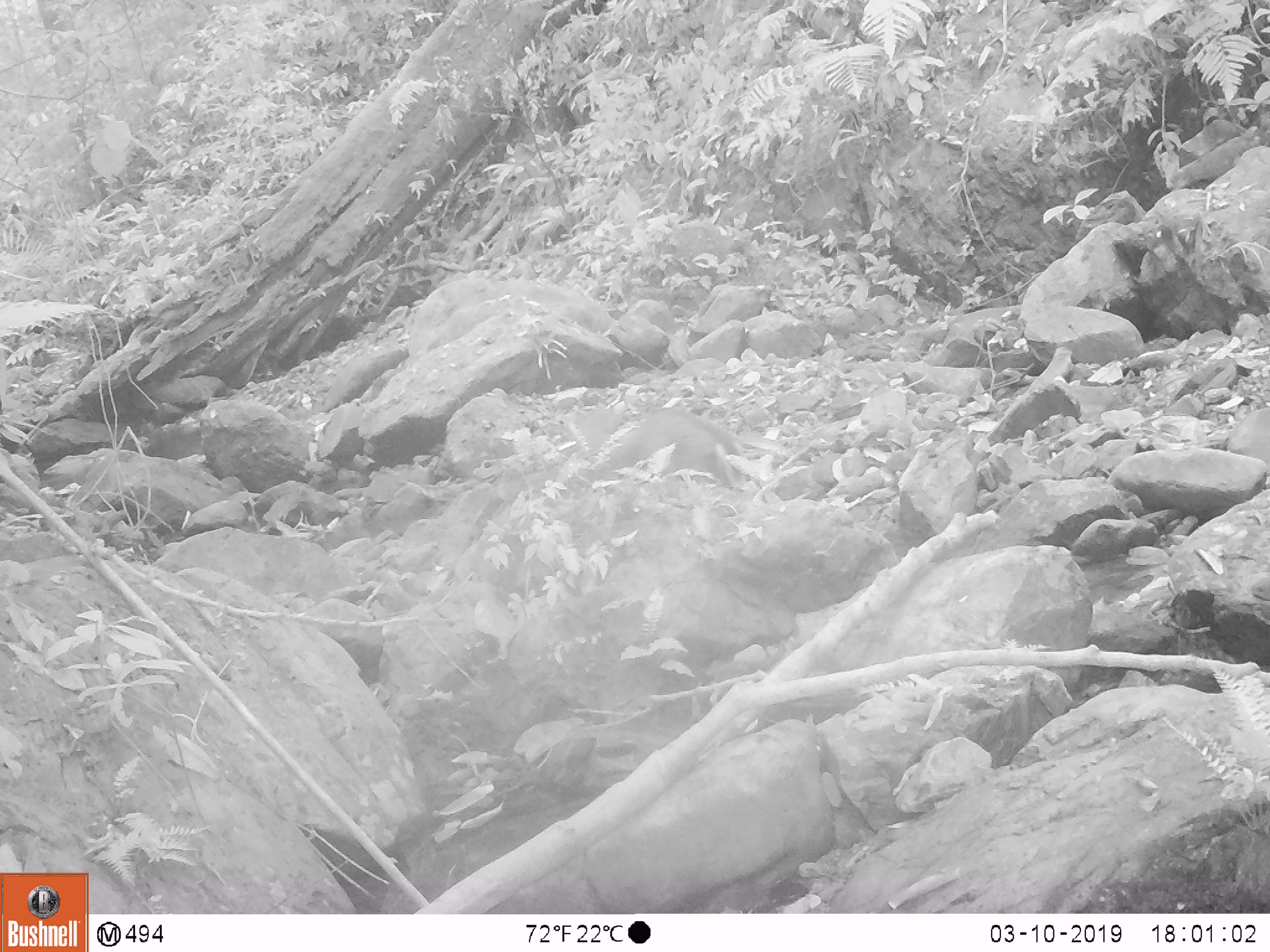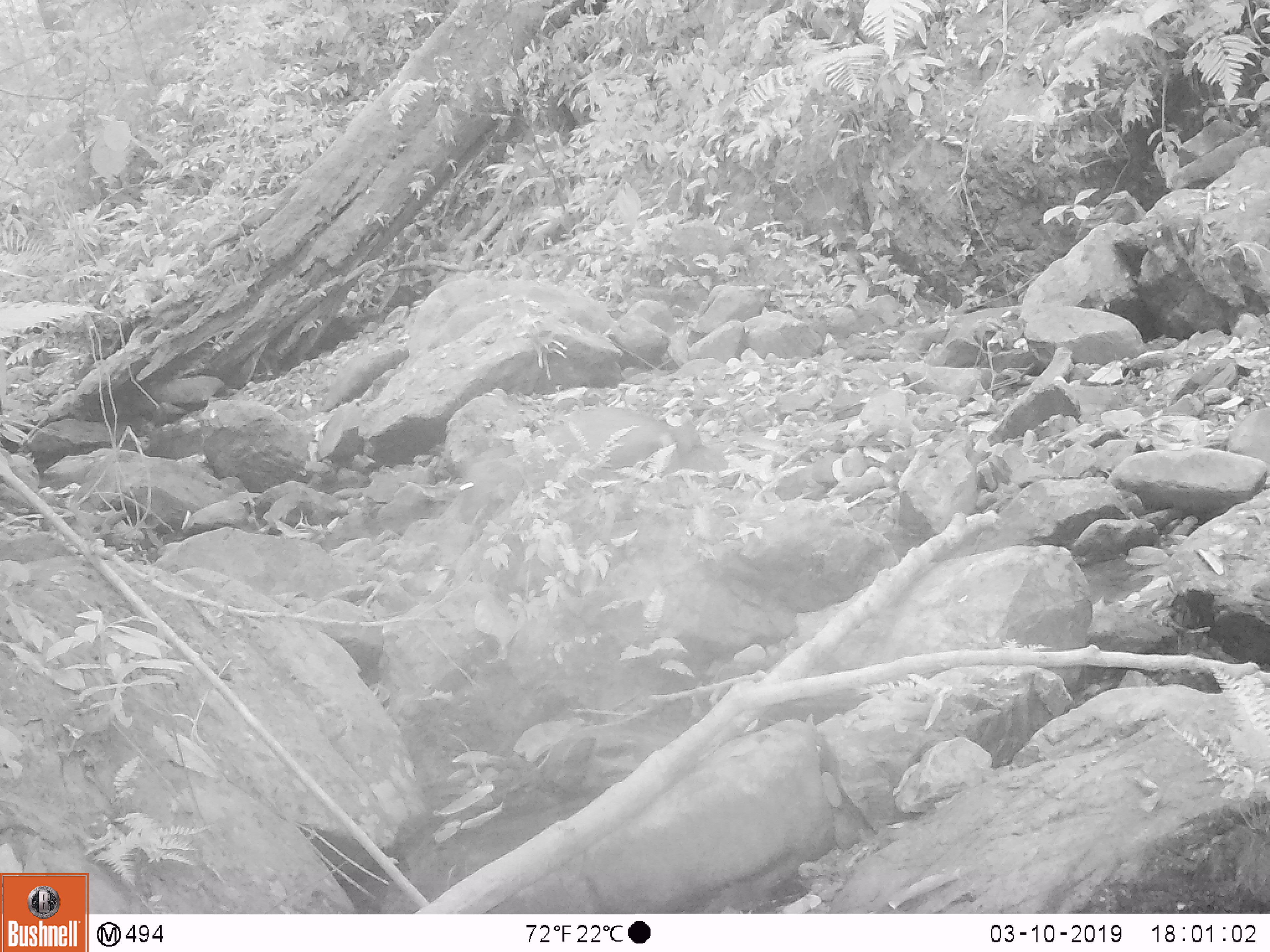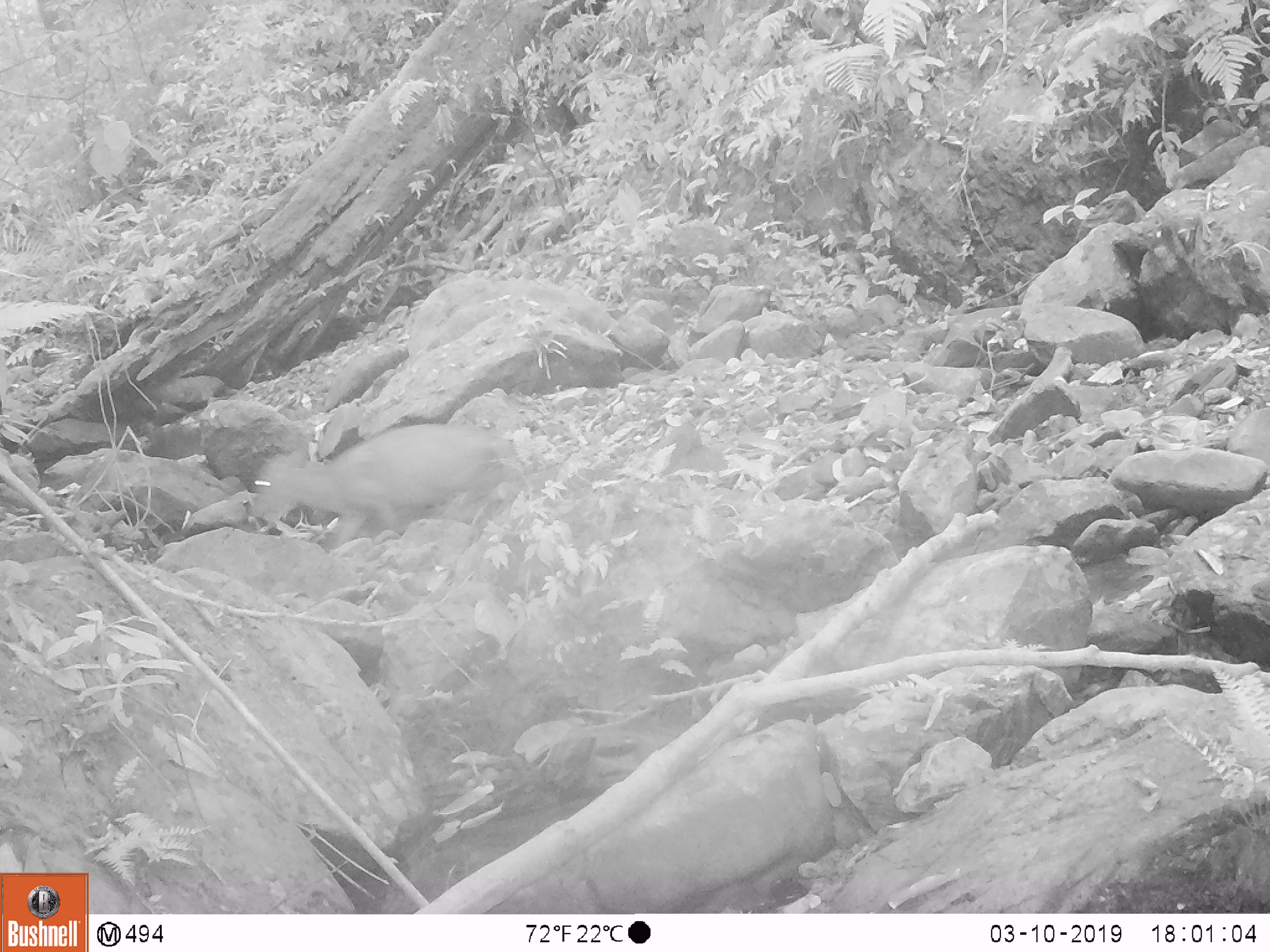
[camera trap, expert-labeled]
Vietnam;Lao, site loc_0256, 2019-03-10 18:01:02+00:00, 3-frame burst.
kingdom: Animalia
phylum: Chordata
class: Mammalia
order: Artiodactyla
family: Cervidae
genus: Muntiacus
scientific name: Muntiacus rooseveltorum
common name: roosevelt's muntjac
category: roosevelts muntjac group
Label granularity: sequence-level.